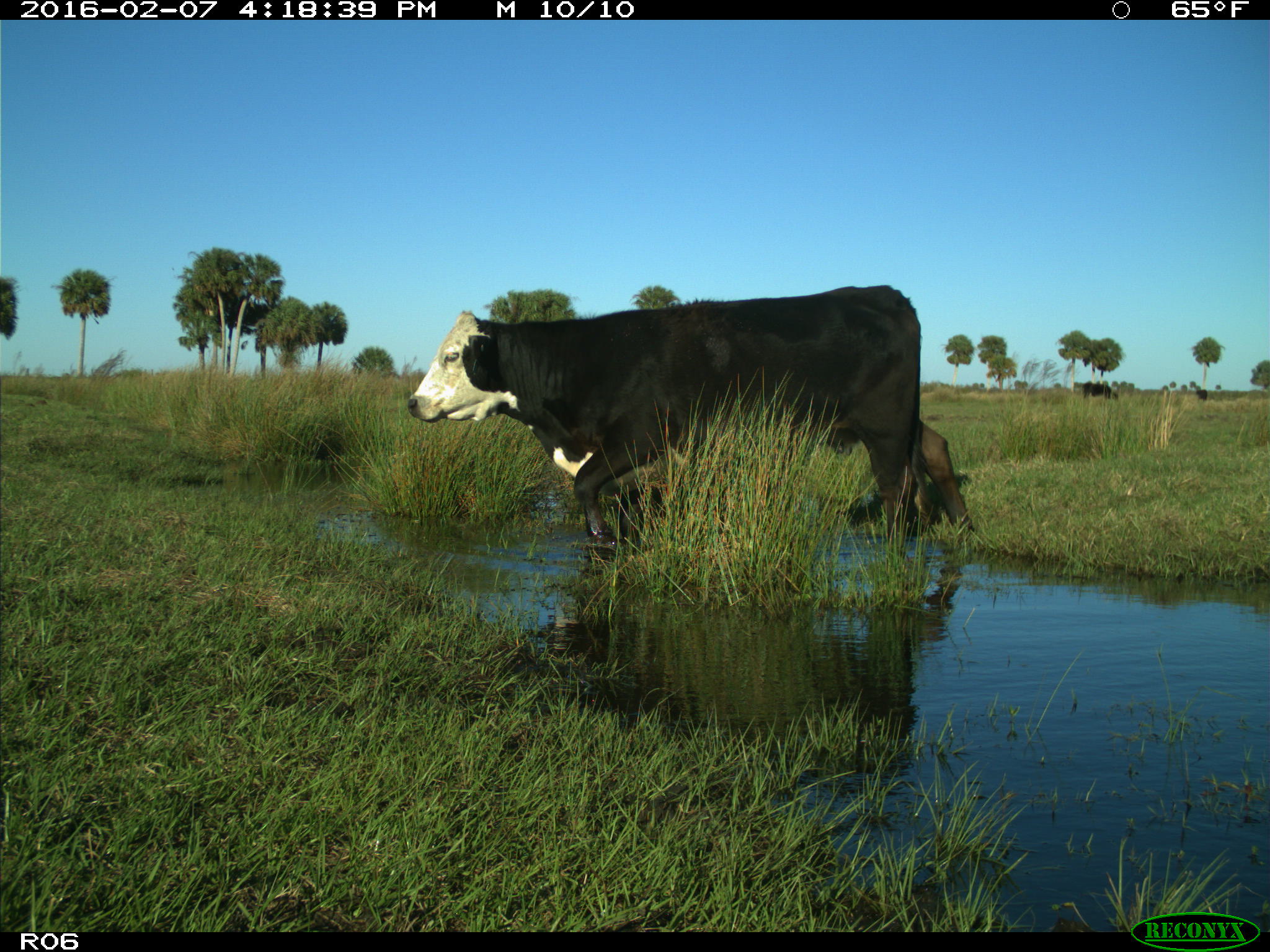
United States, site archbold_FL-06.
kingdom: Animalia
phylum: Chordata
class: Mammalia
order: Artiodactyla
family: Bovidae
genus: Bos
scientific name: Bos taurus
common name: domestic cow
Bos taurus (domestic cow).